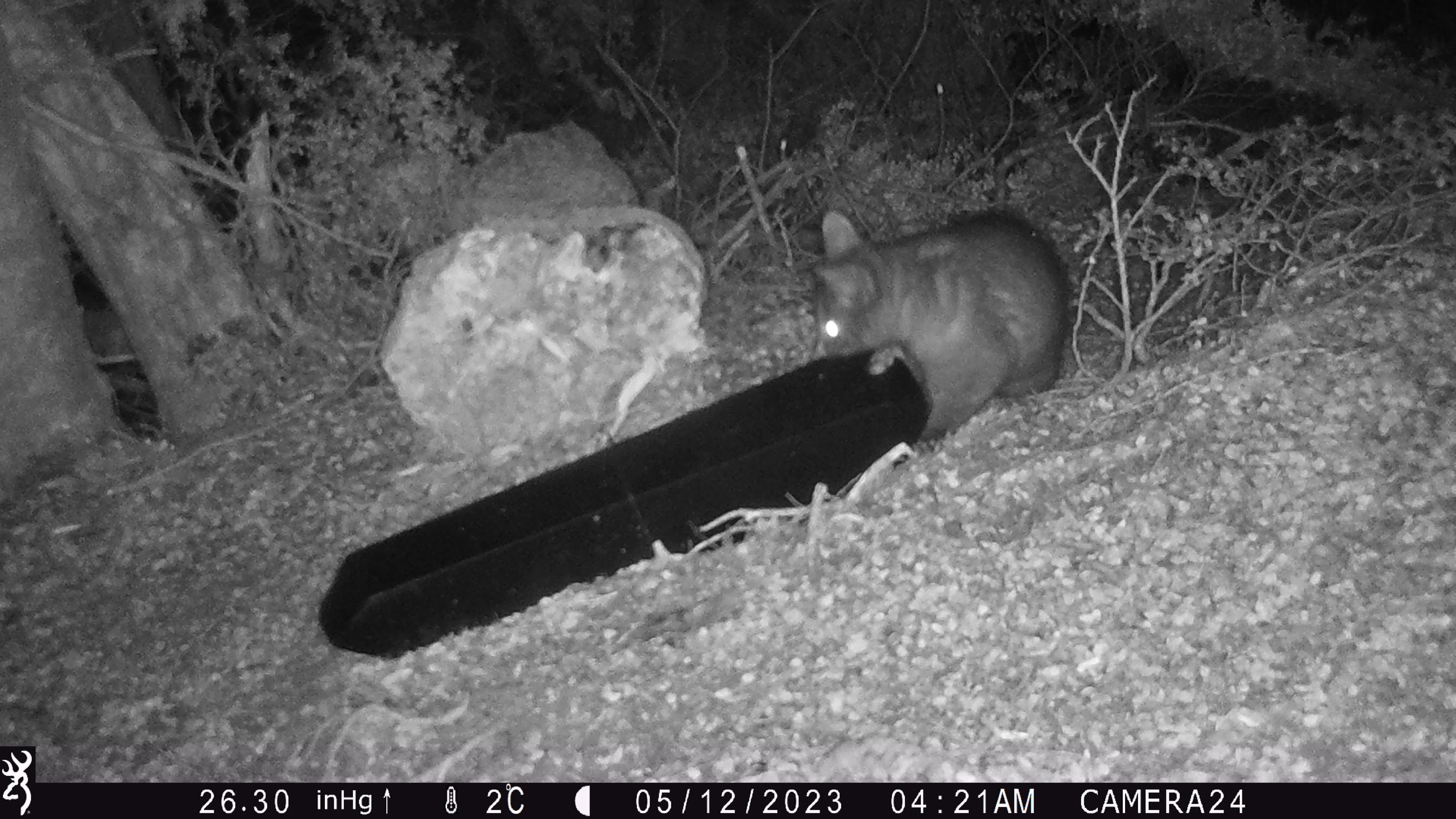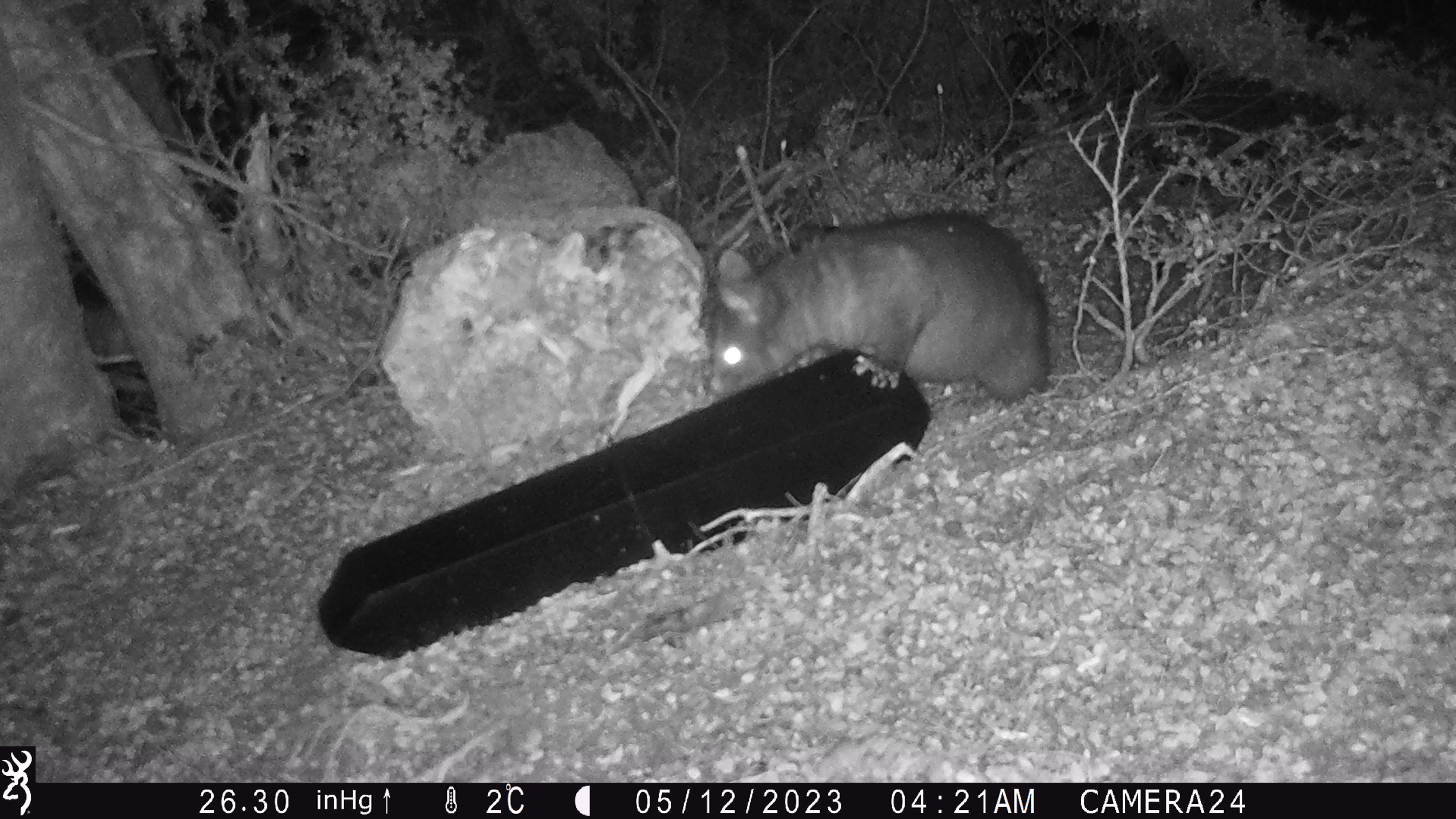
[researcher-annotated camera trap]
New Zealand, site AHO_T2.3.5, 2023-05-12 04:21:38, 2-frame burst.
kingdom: Animalia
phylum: Chordata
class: Mammalia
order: Carnivora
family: Mustelidae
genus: Mustela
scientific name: Mustela erminea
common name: stoat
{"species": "stoat (Mustela erminea)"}